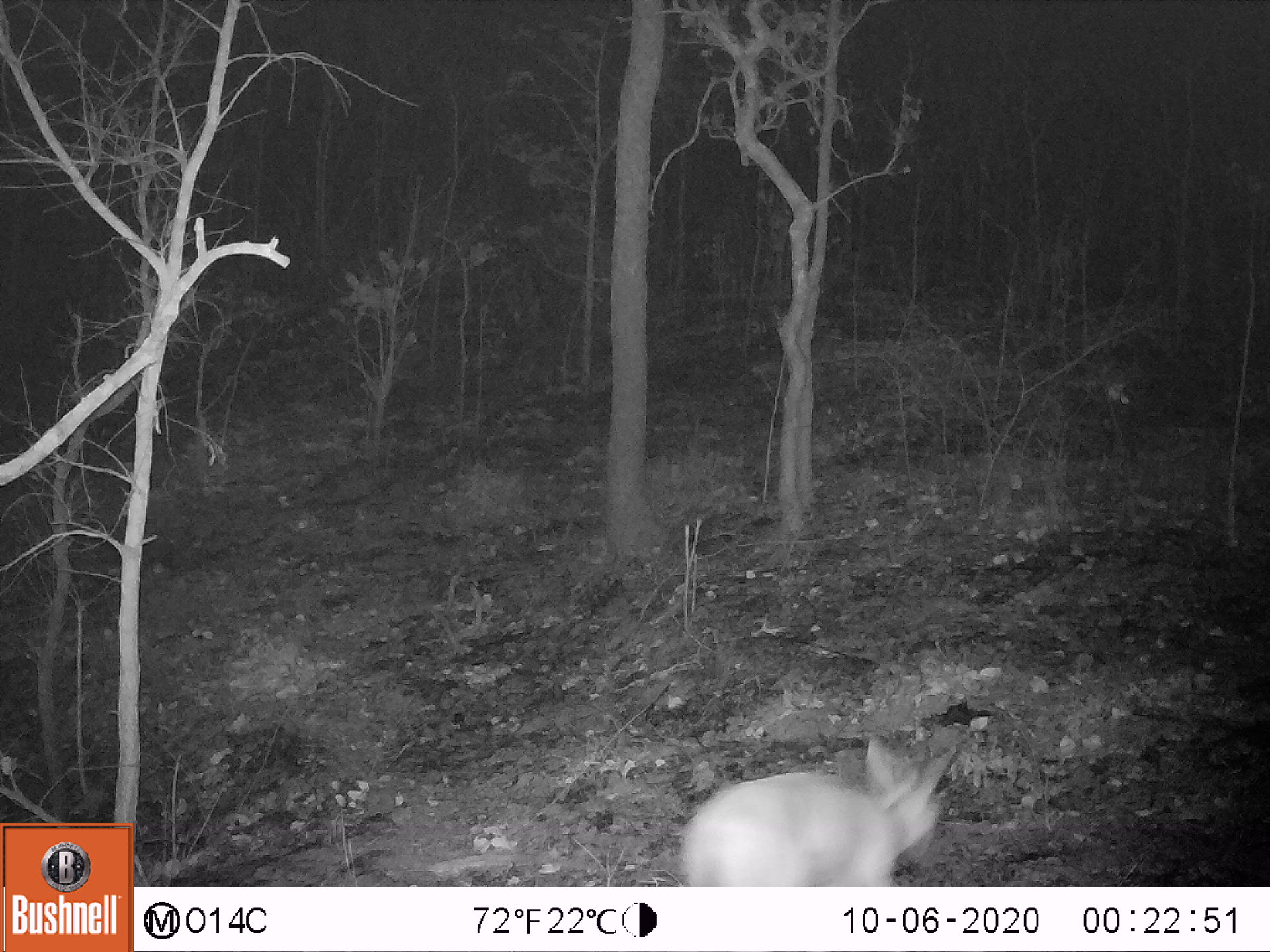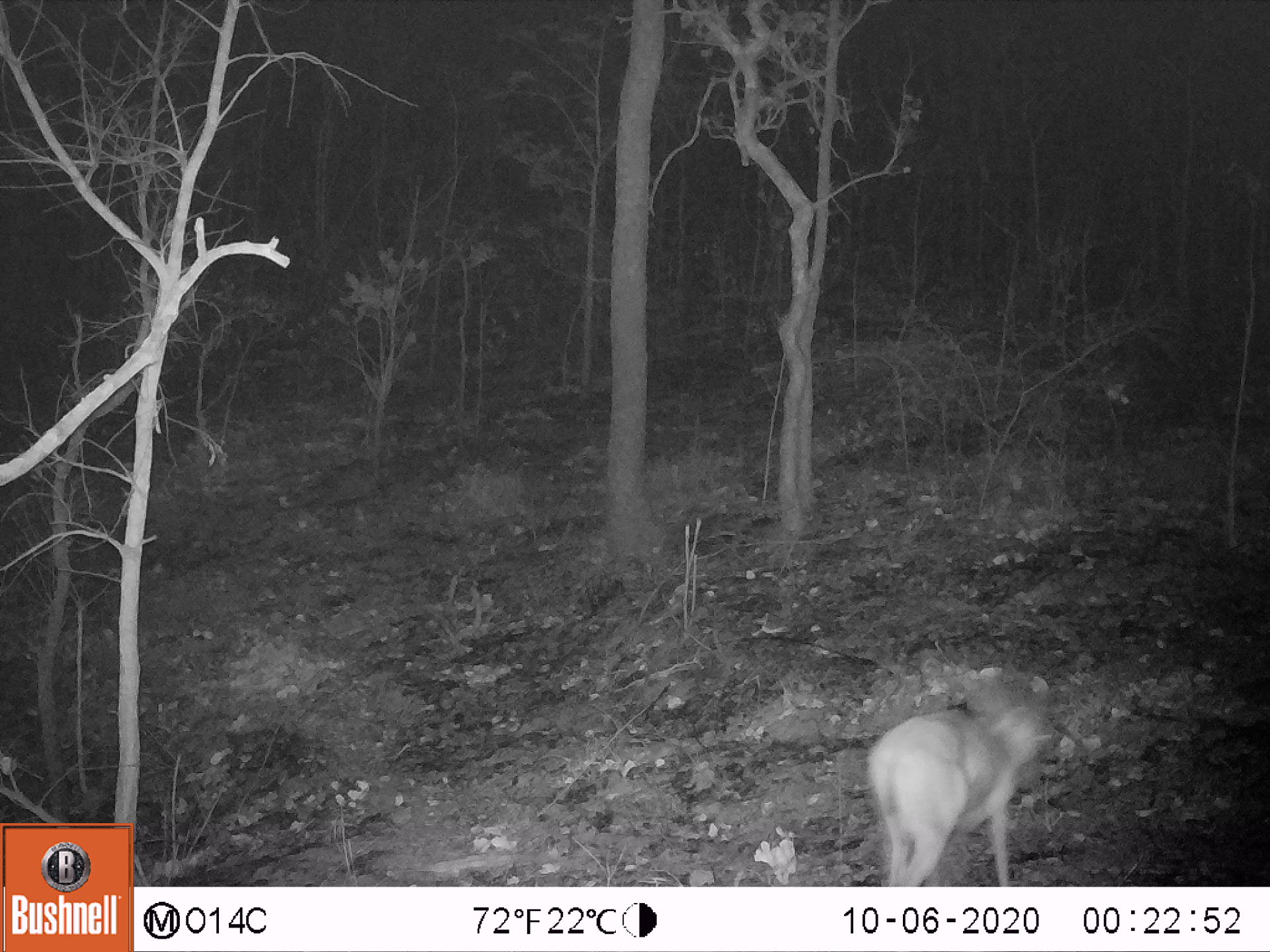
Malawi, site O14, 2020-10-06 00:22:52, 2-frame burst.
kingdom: Animalia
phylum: Chordata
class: Mammalia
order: Artiodactyla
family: Bovidae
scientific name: Antilopinae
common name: small antelope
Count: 1.